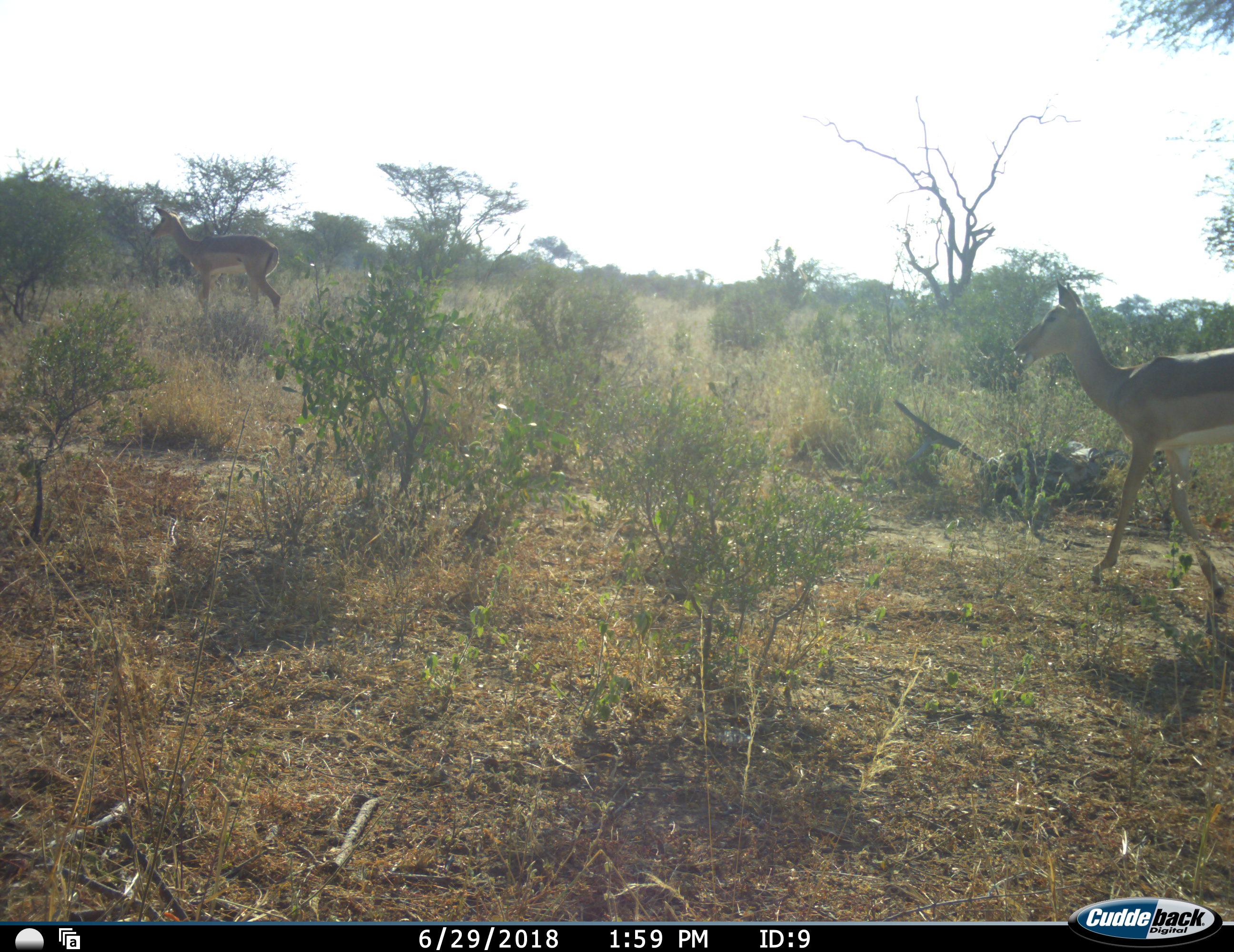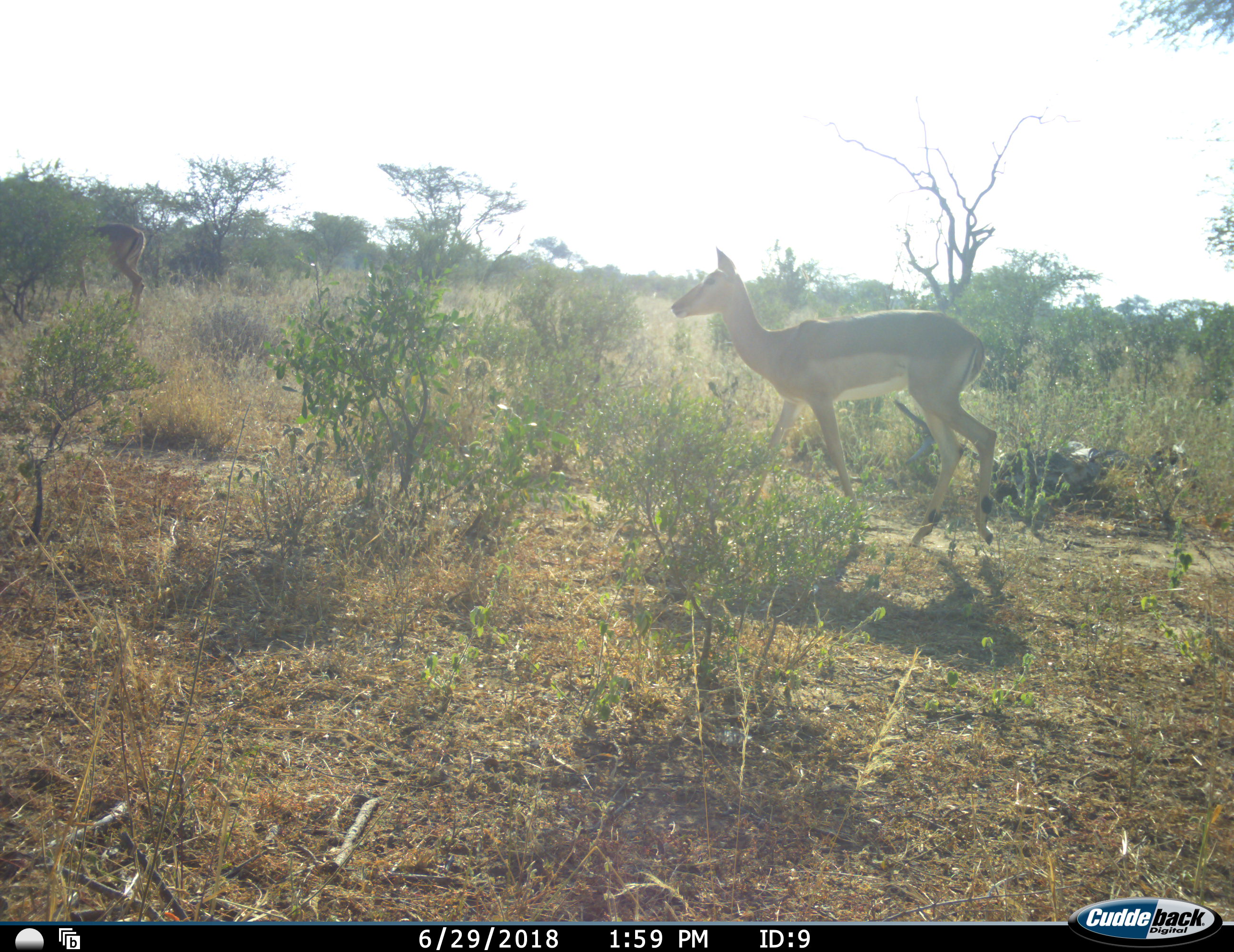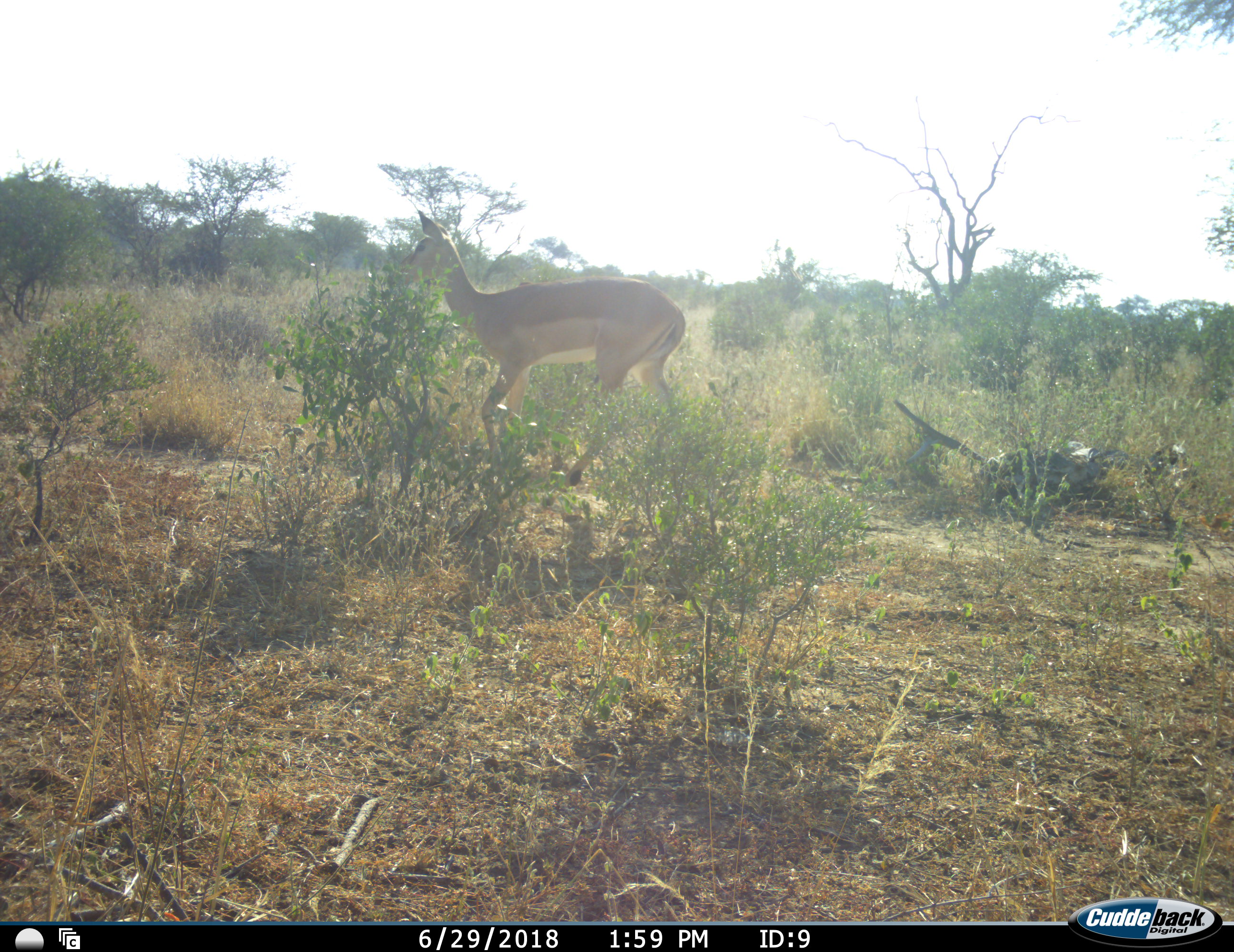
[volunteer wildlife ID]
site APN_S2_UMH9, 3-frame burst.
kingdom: Animalia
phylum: Chordata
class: Mammalia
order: Artiodactyla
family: Bovidae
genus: Aepyceros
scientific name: Aepyceros melampus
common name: impala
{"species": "impala (Aepyceros melampus)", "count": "2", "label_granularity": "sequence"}